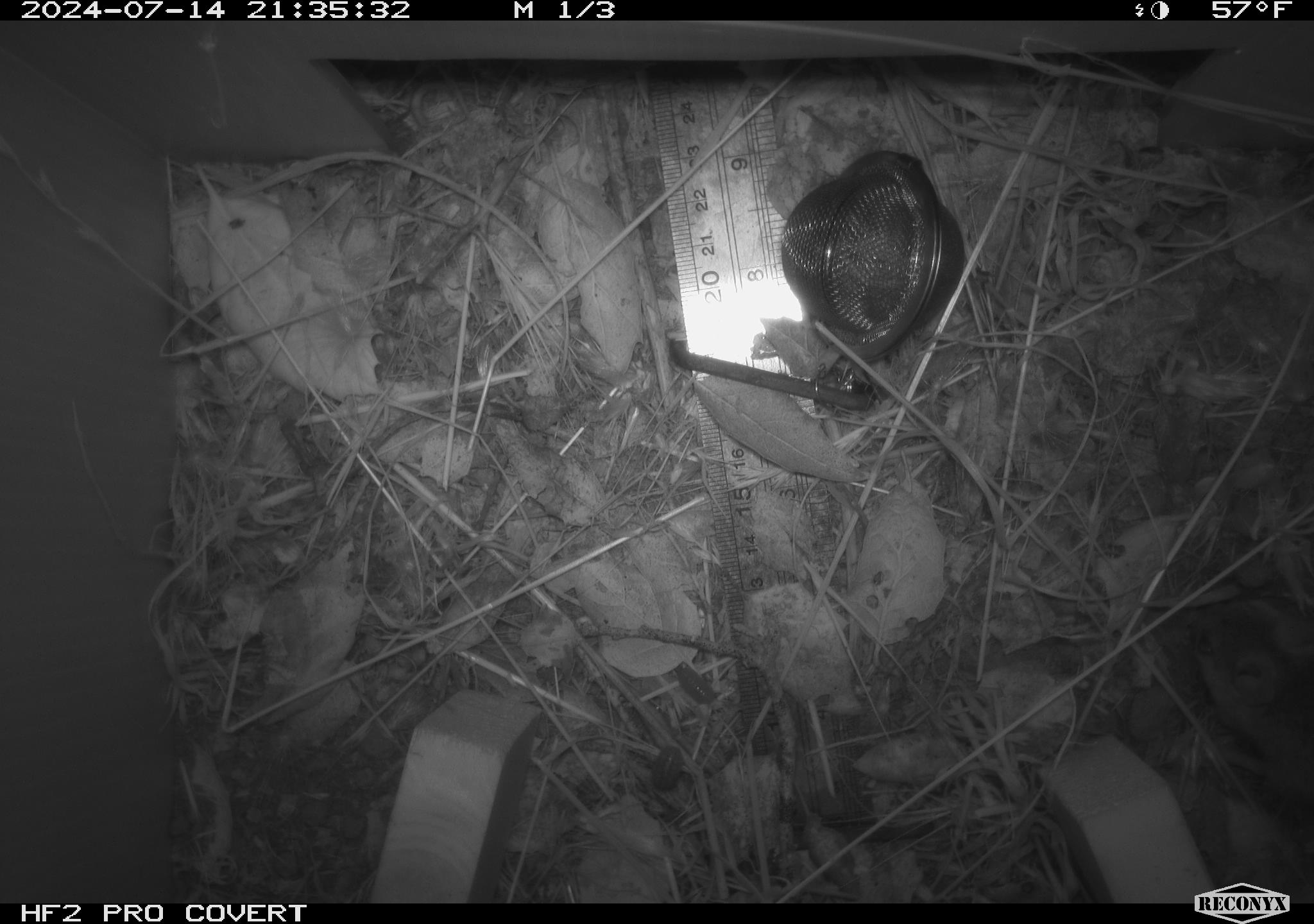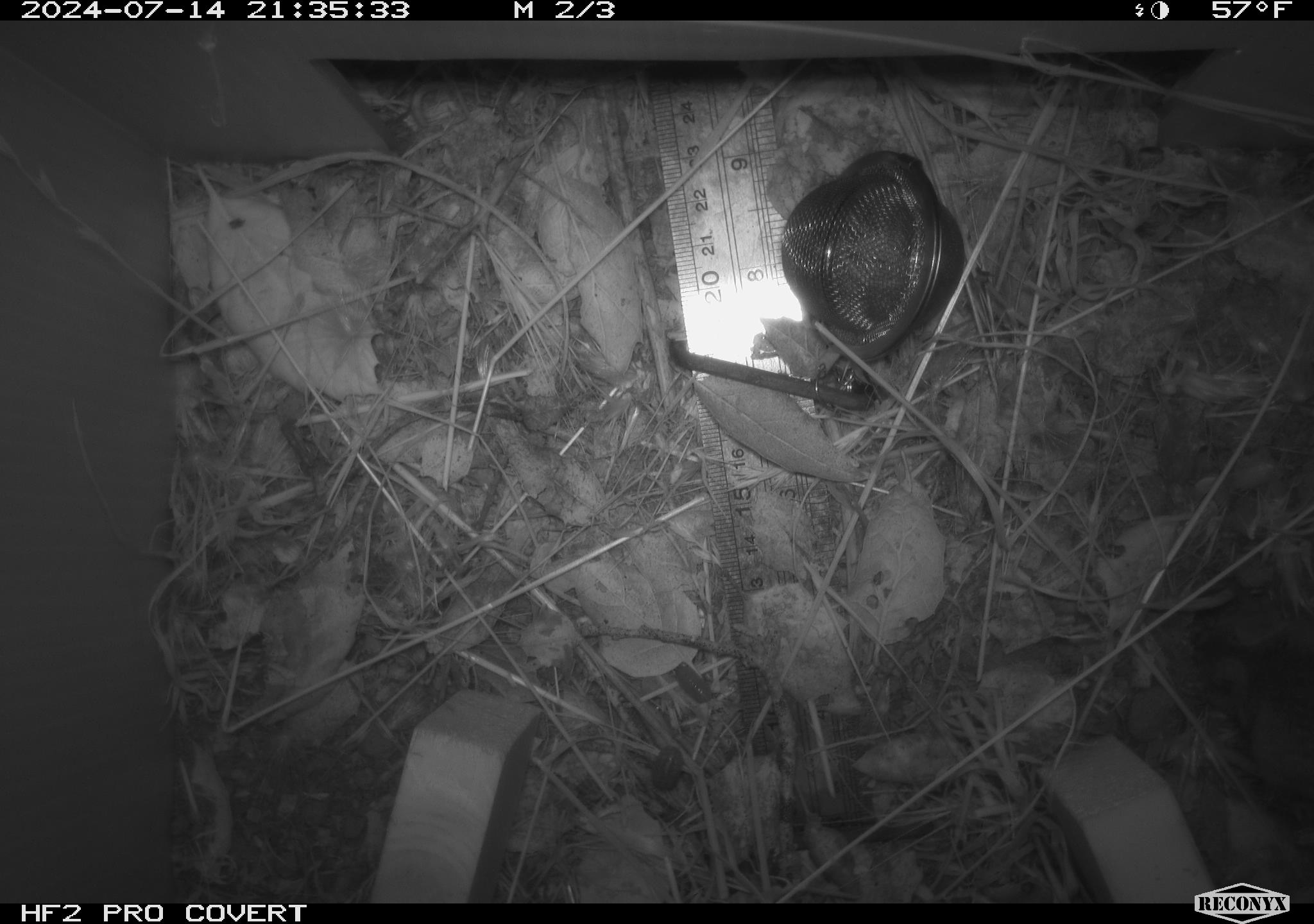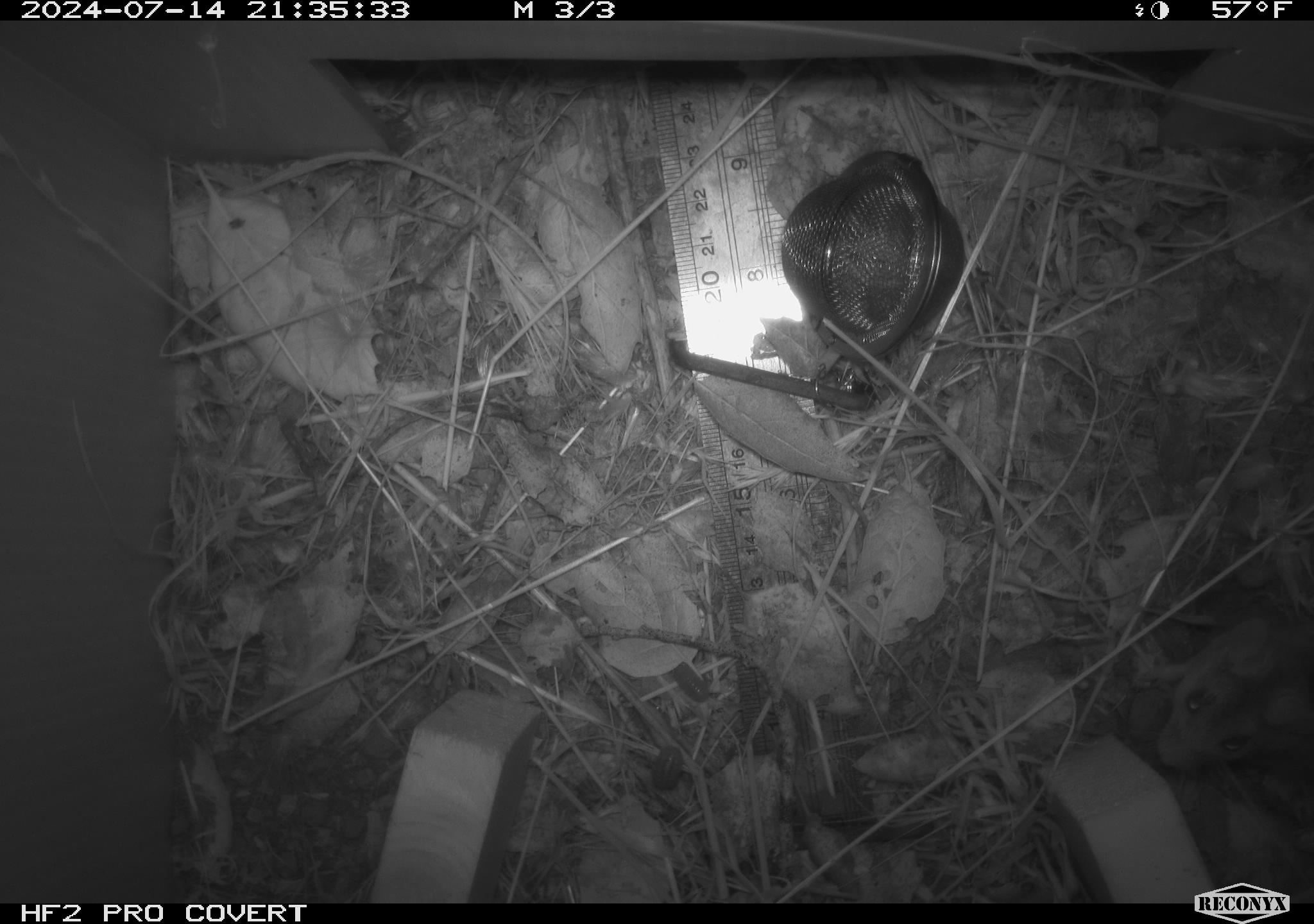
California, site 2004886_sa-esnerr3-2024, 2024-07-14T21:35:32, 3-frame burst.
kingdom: Animalia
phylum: Chordata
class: Mammalia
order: Rodentia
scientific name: Rodentia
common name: rodent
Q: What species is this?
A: Rodent (Rodentia).